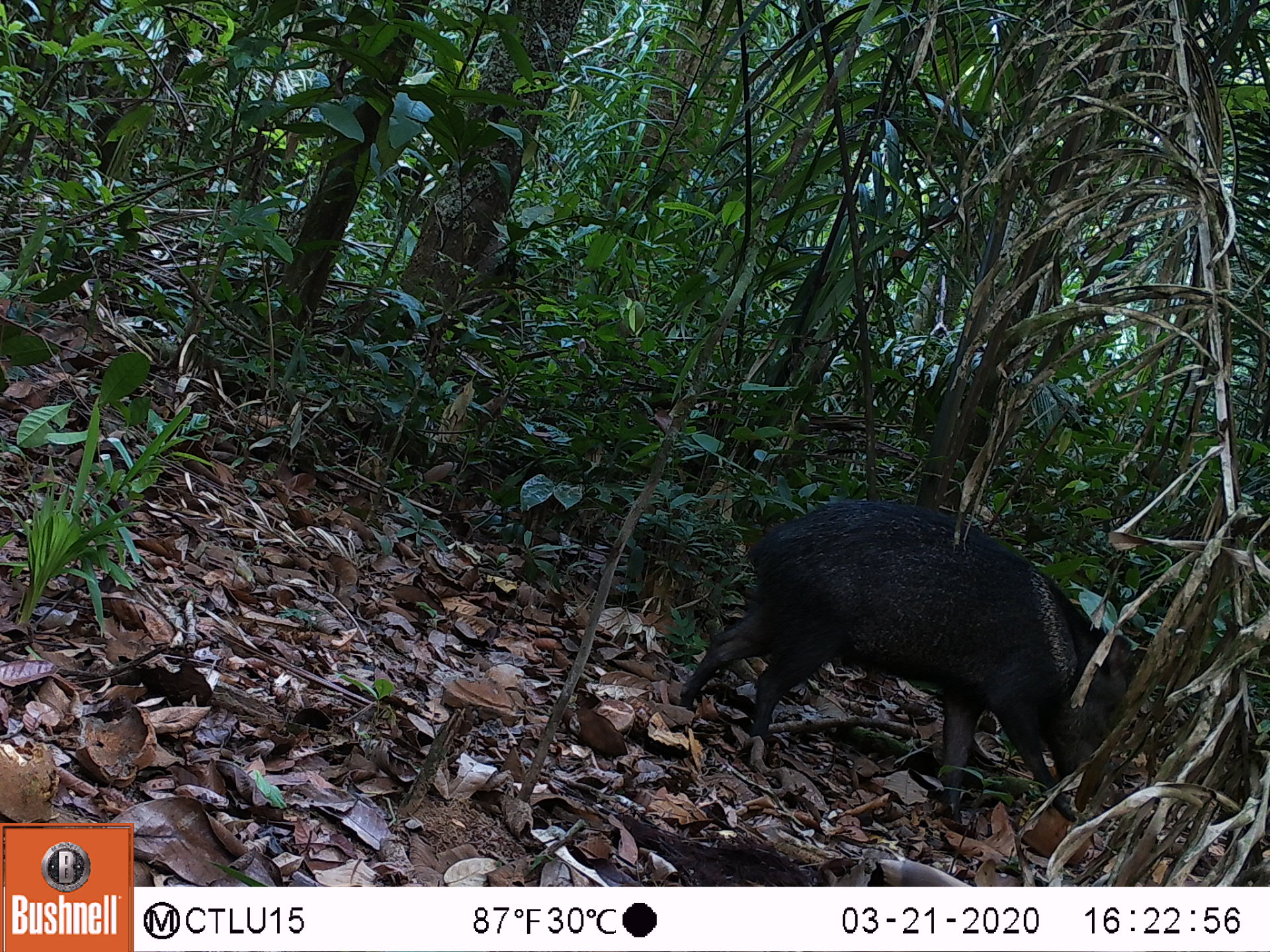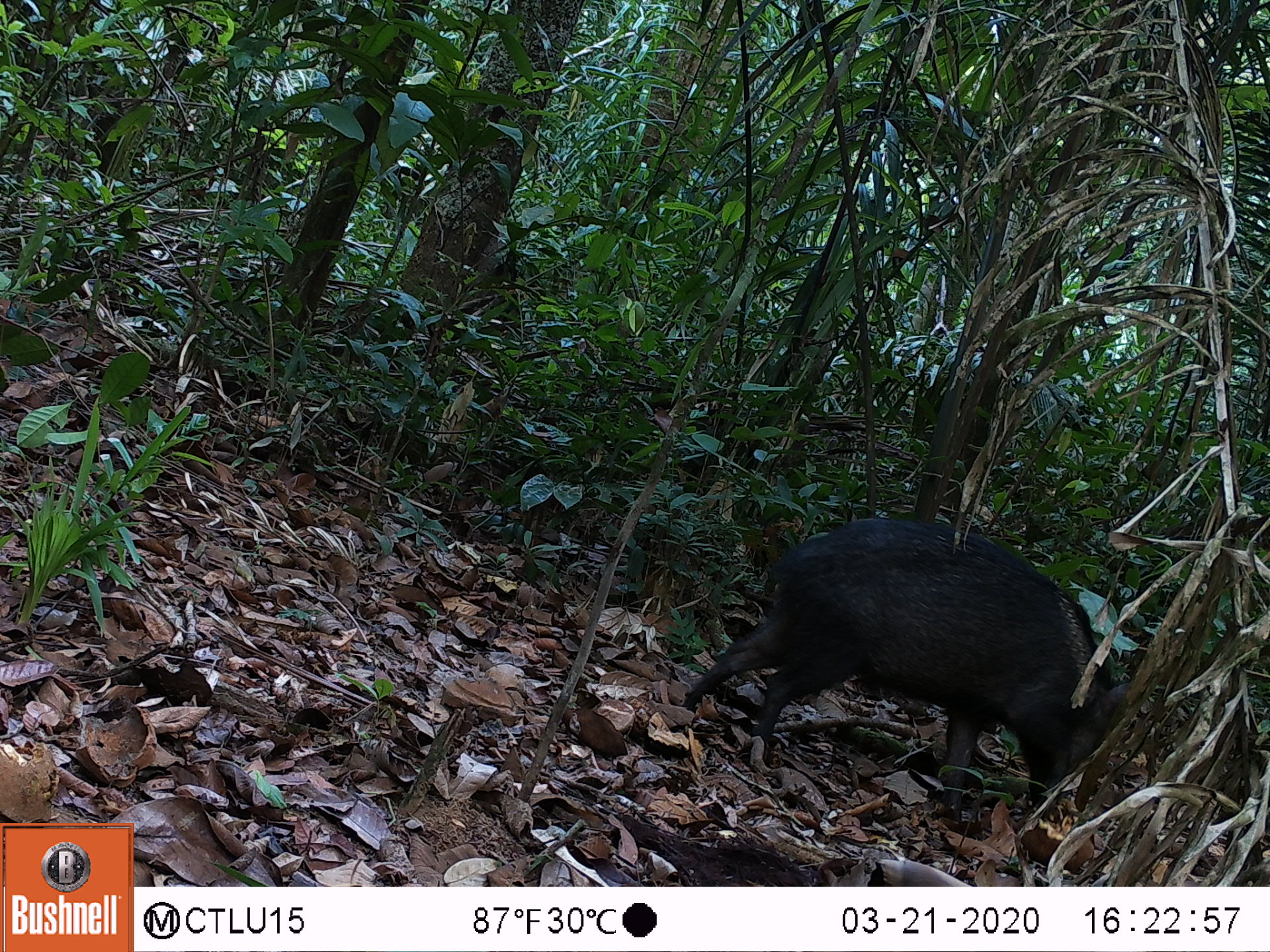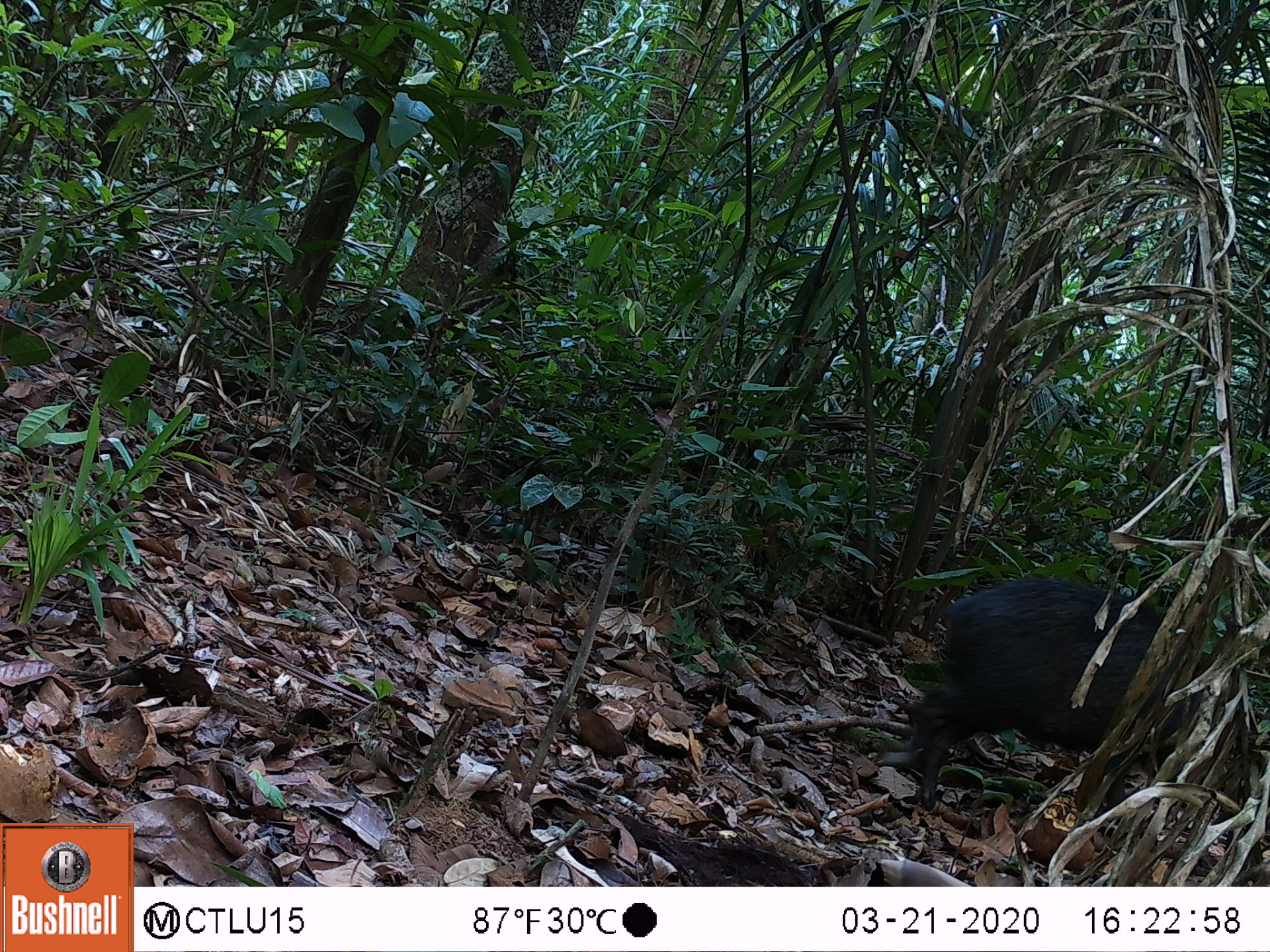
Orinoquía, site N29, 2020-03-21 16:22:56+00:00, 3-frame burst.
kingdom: Animalia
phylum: Chordata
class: Mammalia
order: Artiodactyla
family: Tayassuidae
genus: Pecari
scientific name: Pecari tajacu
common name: collared peccary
Collared peccary (Pecari tajacu).